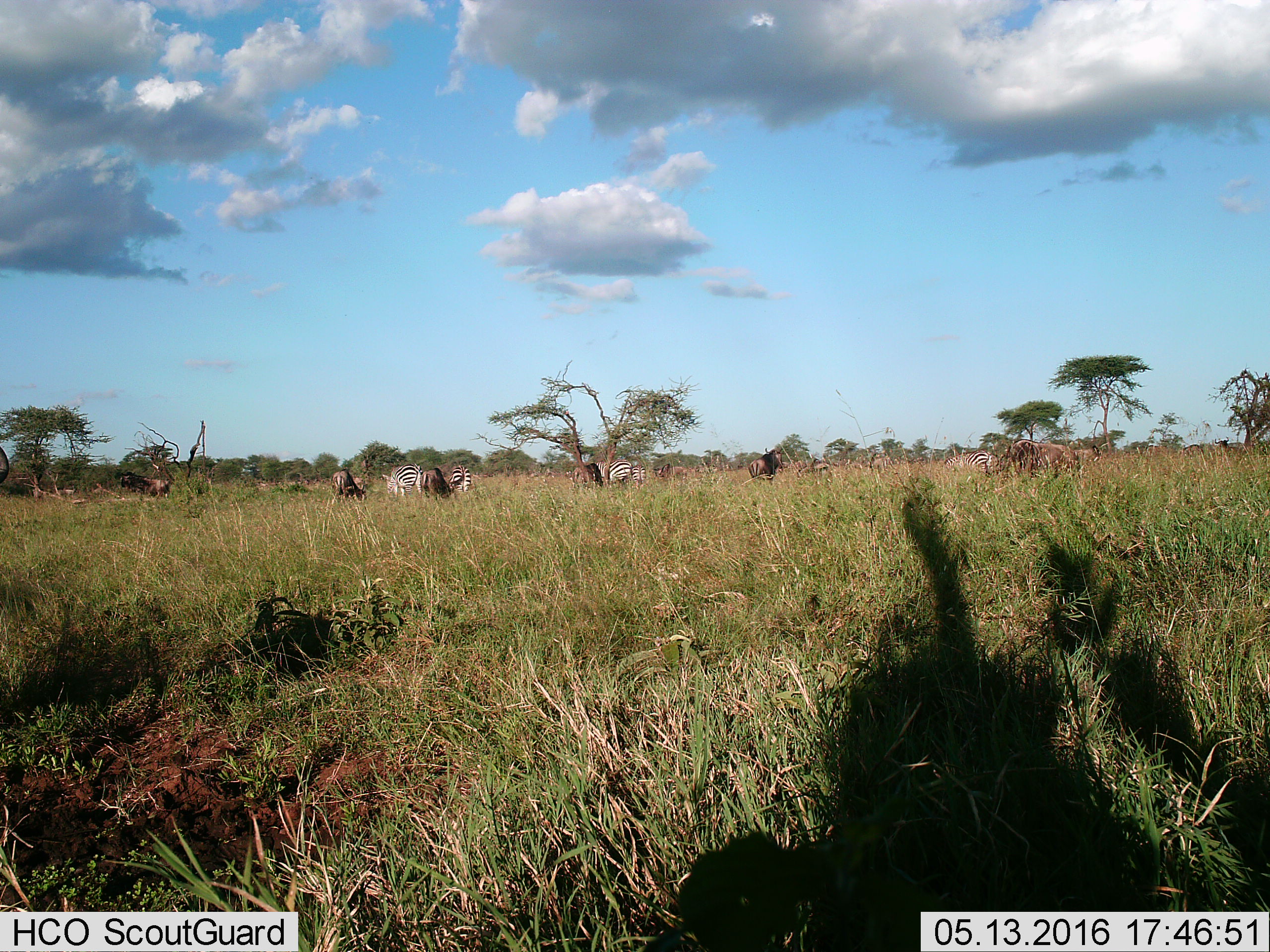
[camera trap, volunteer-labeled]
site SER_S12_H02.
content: unidentified animal